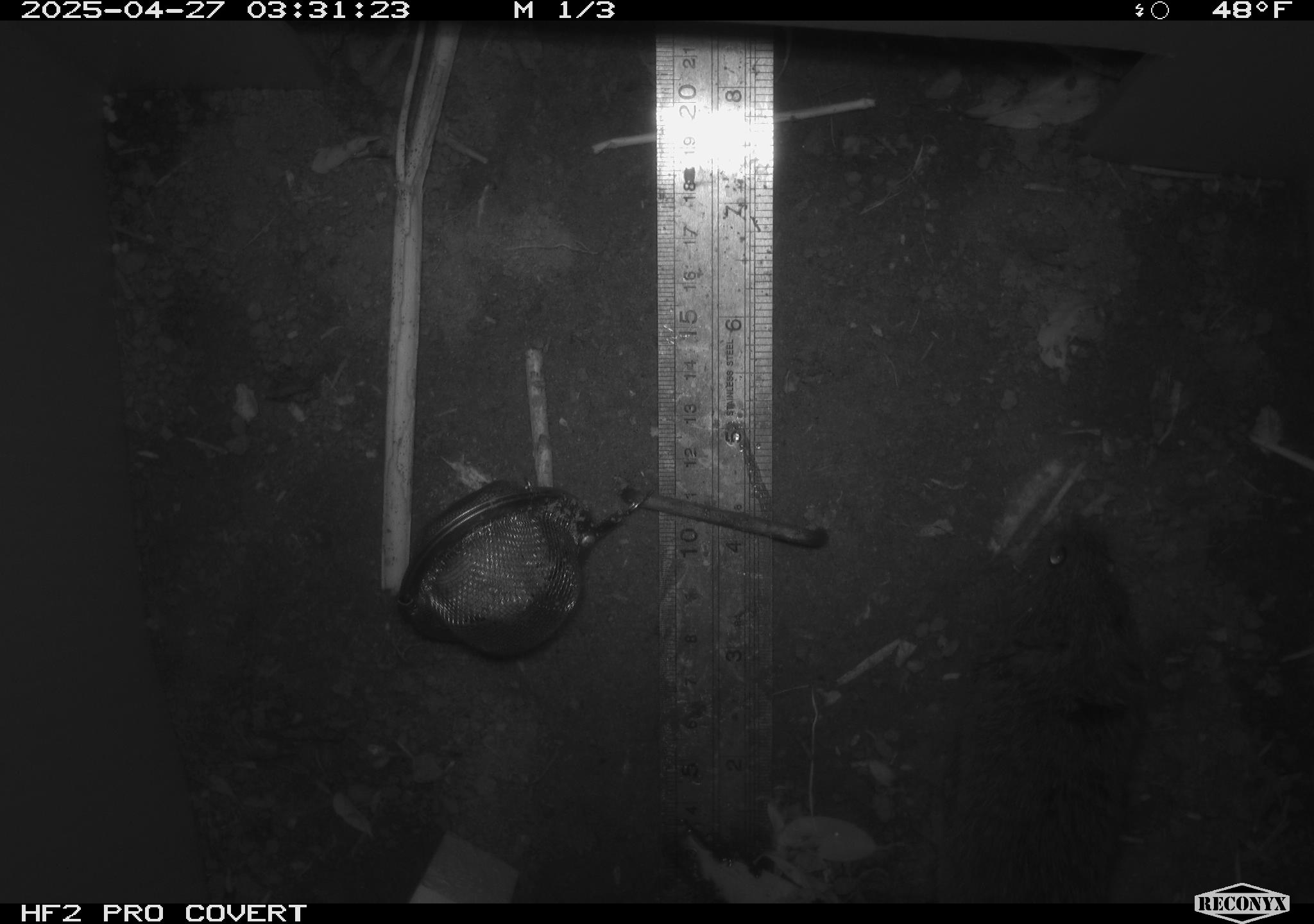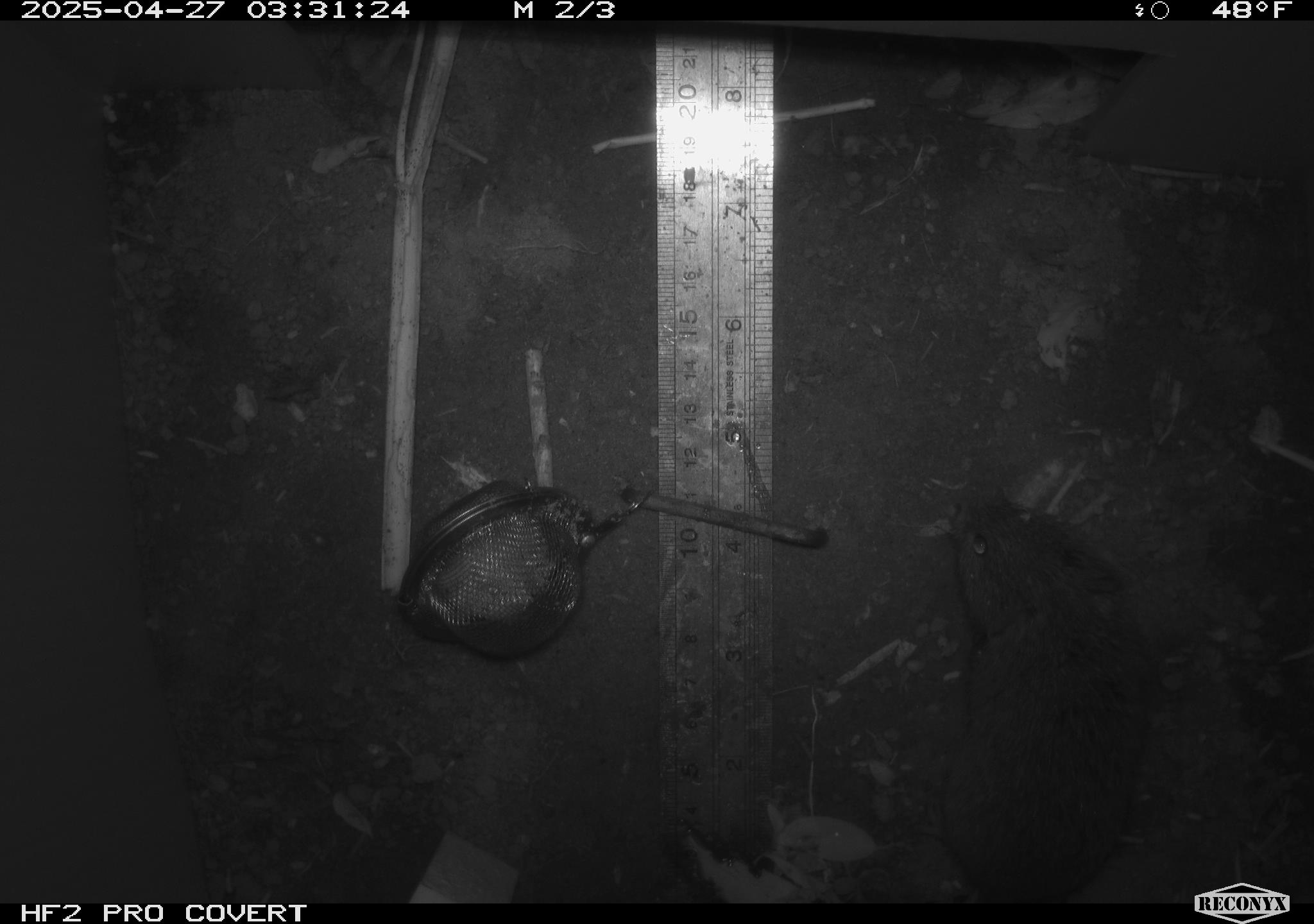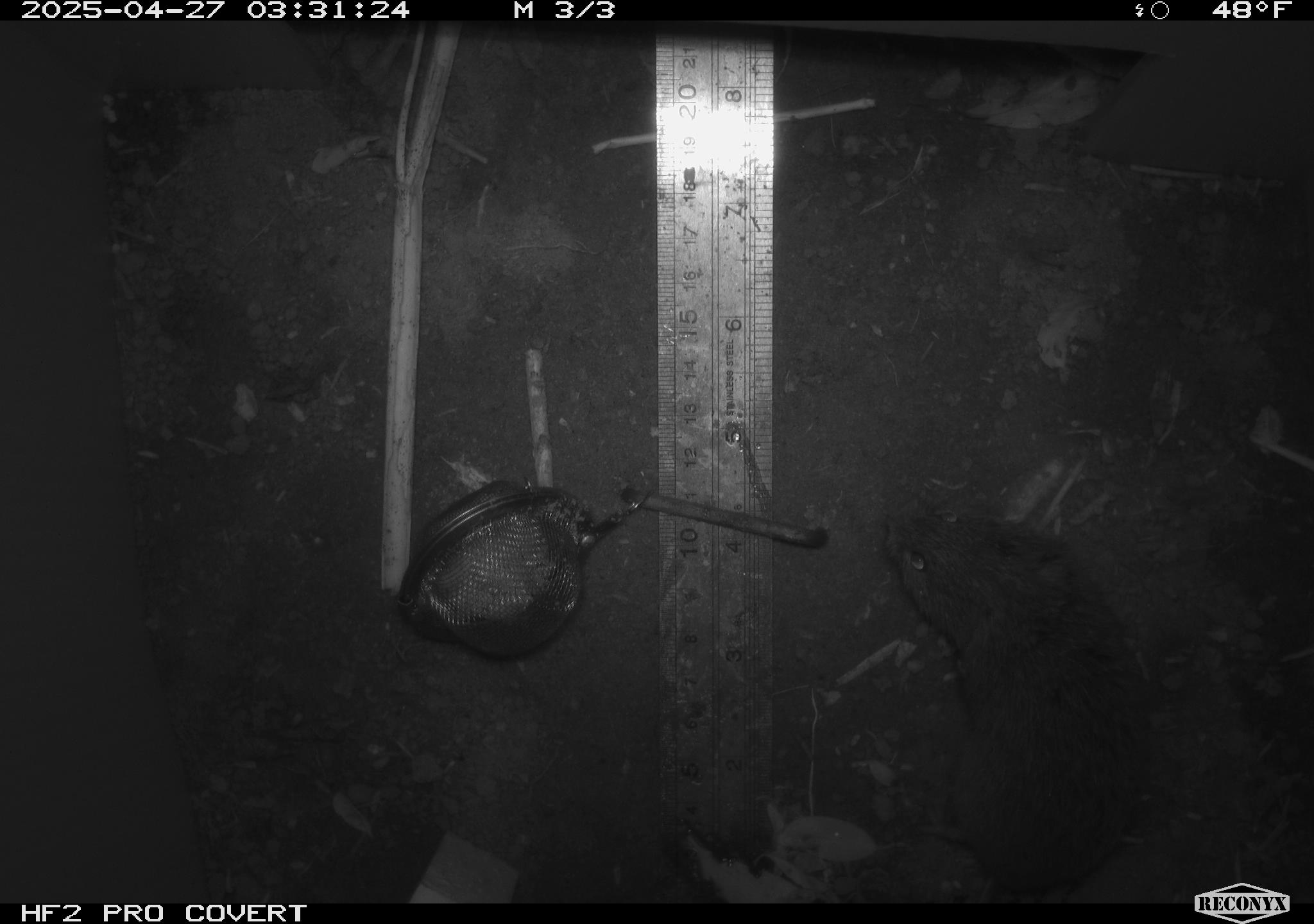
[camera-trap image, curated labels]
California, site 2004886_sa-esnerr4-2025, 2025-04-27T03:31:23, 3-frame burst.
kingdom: Animalia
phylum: Chordata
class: Mammalia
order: Rodentia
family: Cricetidae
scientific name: Arvicolinae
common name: voles, lemmings, and muskrats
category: arvicolinae subfamily